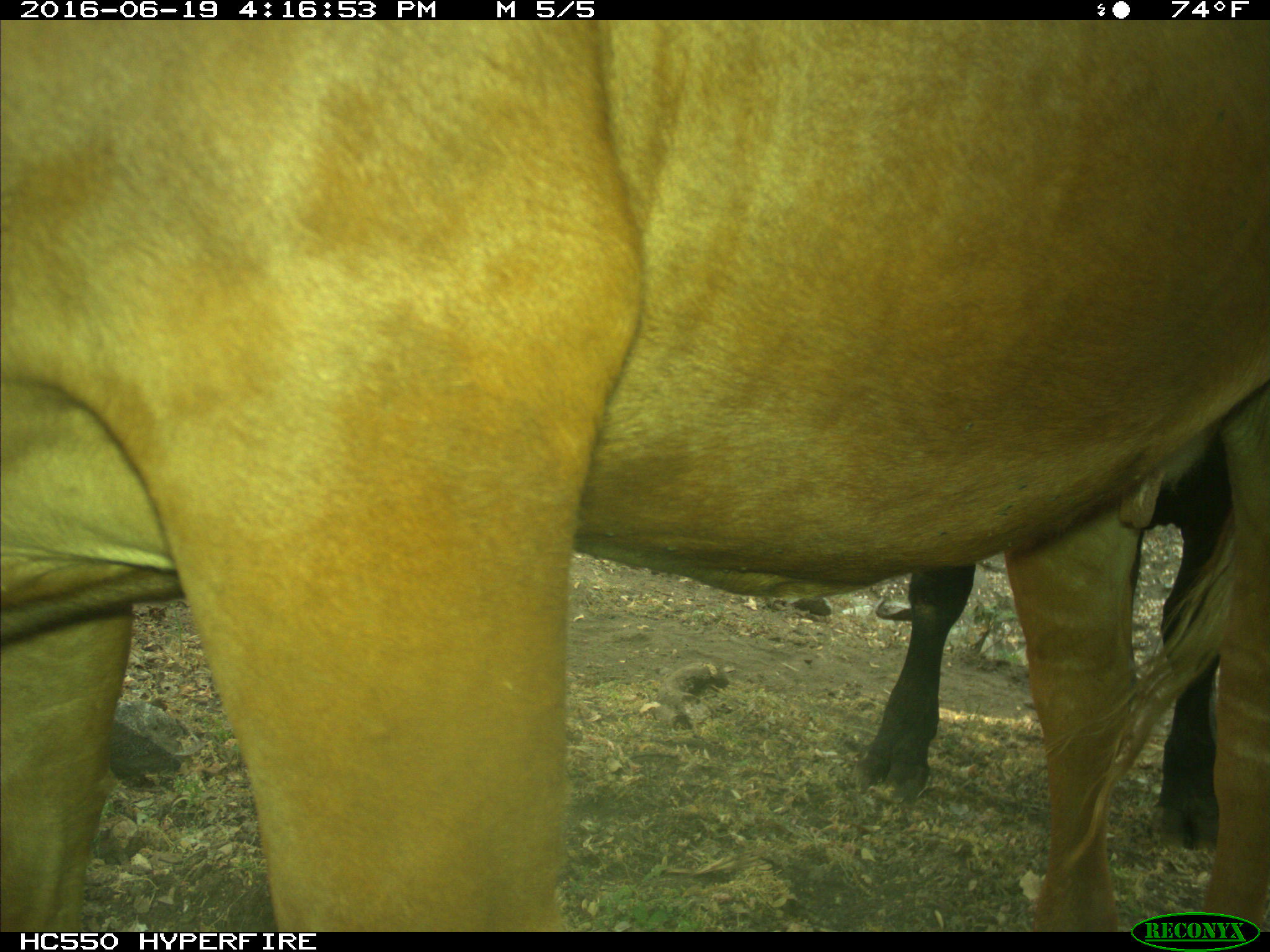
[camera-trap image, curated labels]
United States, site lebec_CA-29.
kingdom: Animalia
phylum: Chordata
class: Mammalia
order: Artiodactyla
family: Bovidae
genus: Bos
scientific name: Bos taurus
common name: domestic cow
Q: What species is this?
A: Bos taurus (domestic cow).